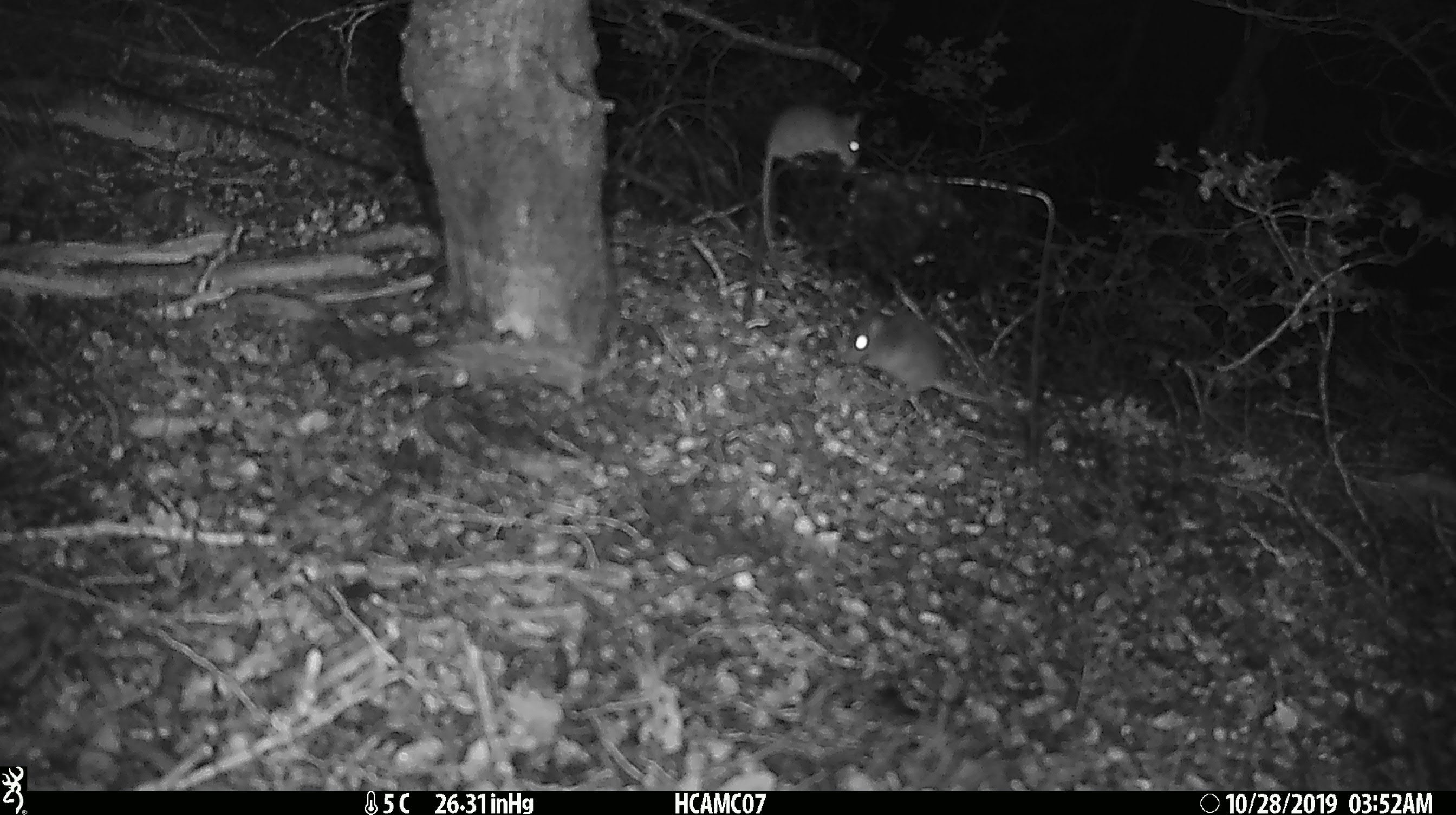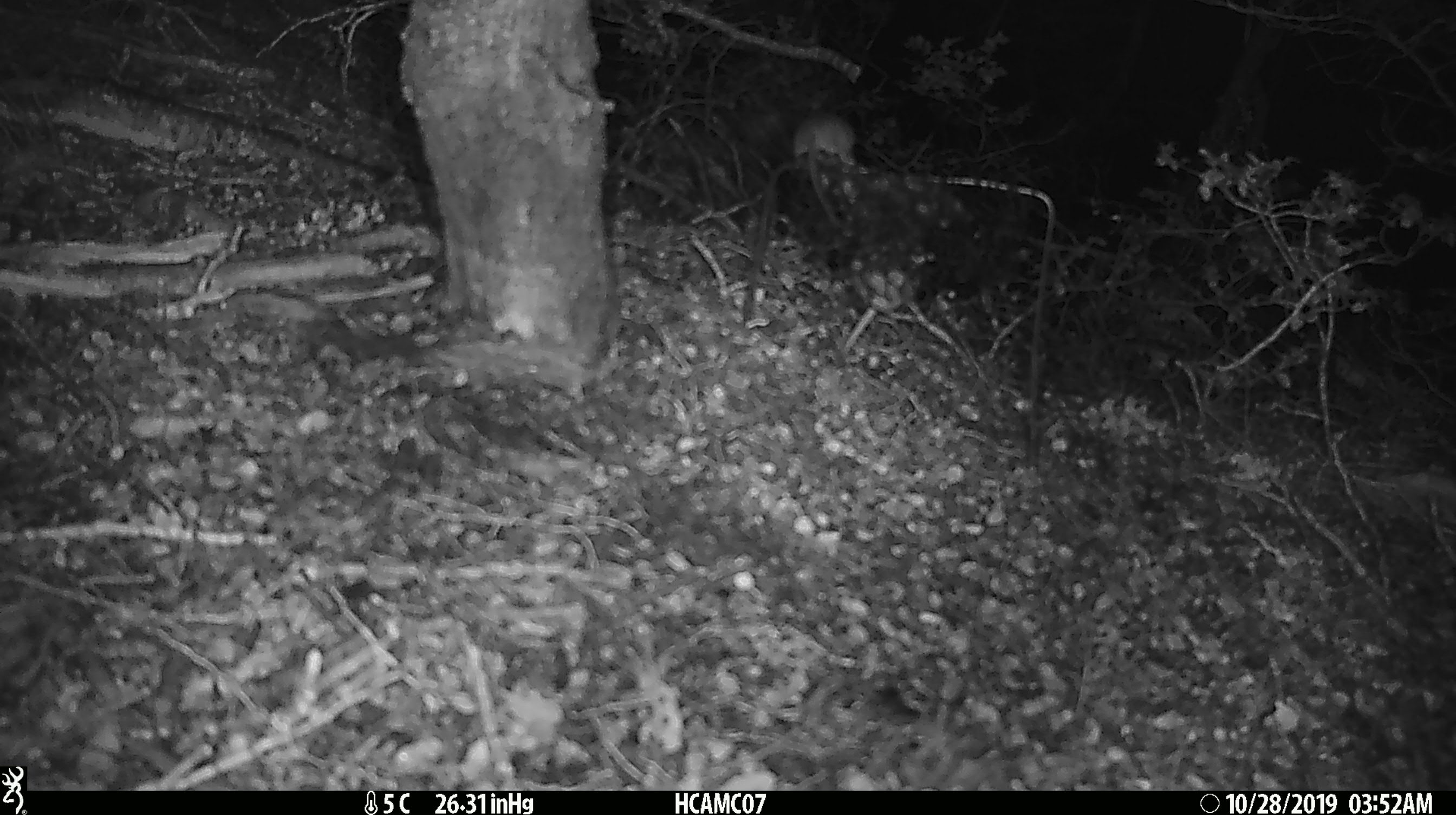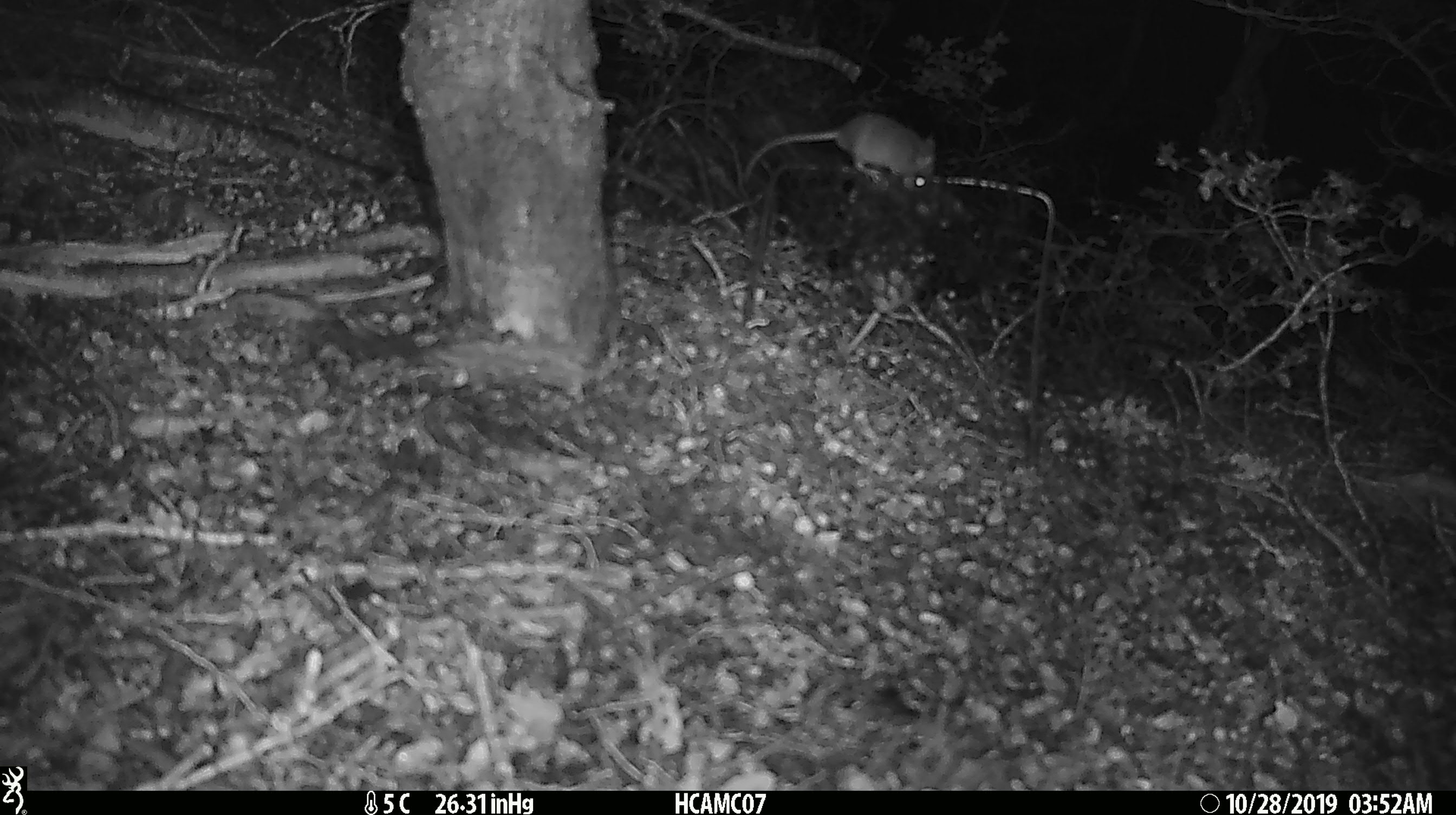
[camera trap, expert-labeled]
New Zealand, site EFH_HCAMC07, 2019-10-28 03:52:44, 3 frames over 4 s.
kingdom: Animalia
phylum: Chordata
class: Mammalia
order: Rodentia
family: Muridae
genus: Mus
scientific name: Mus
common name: mouse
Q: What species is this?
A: Mouse (Mus).